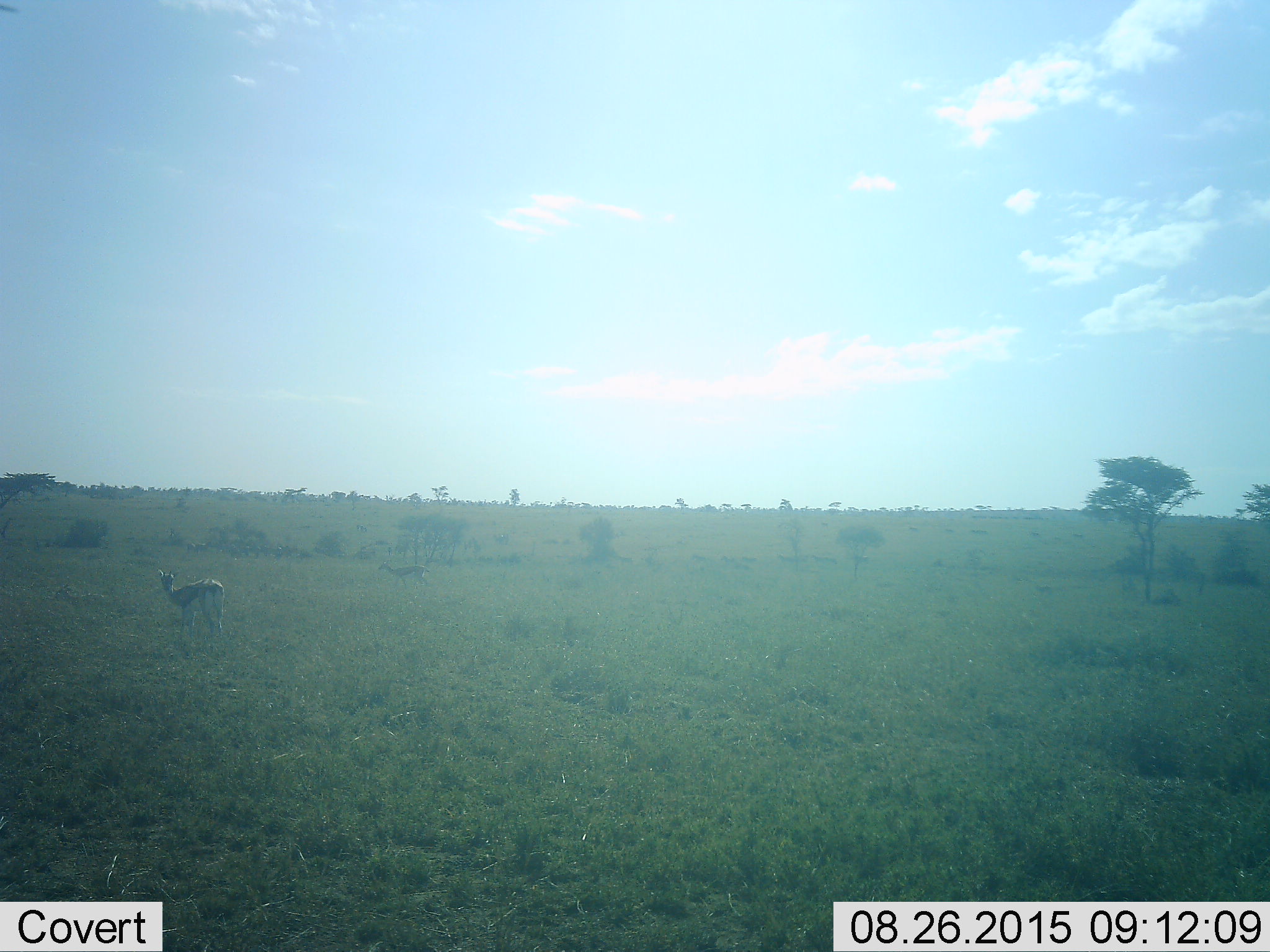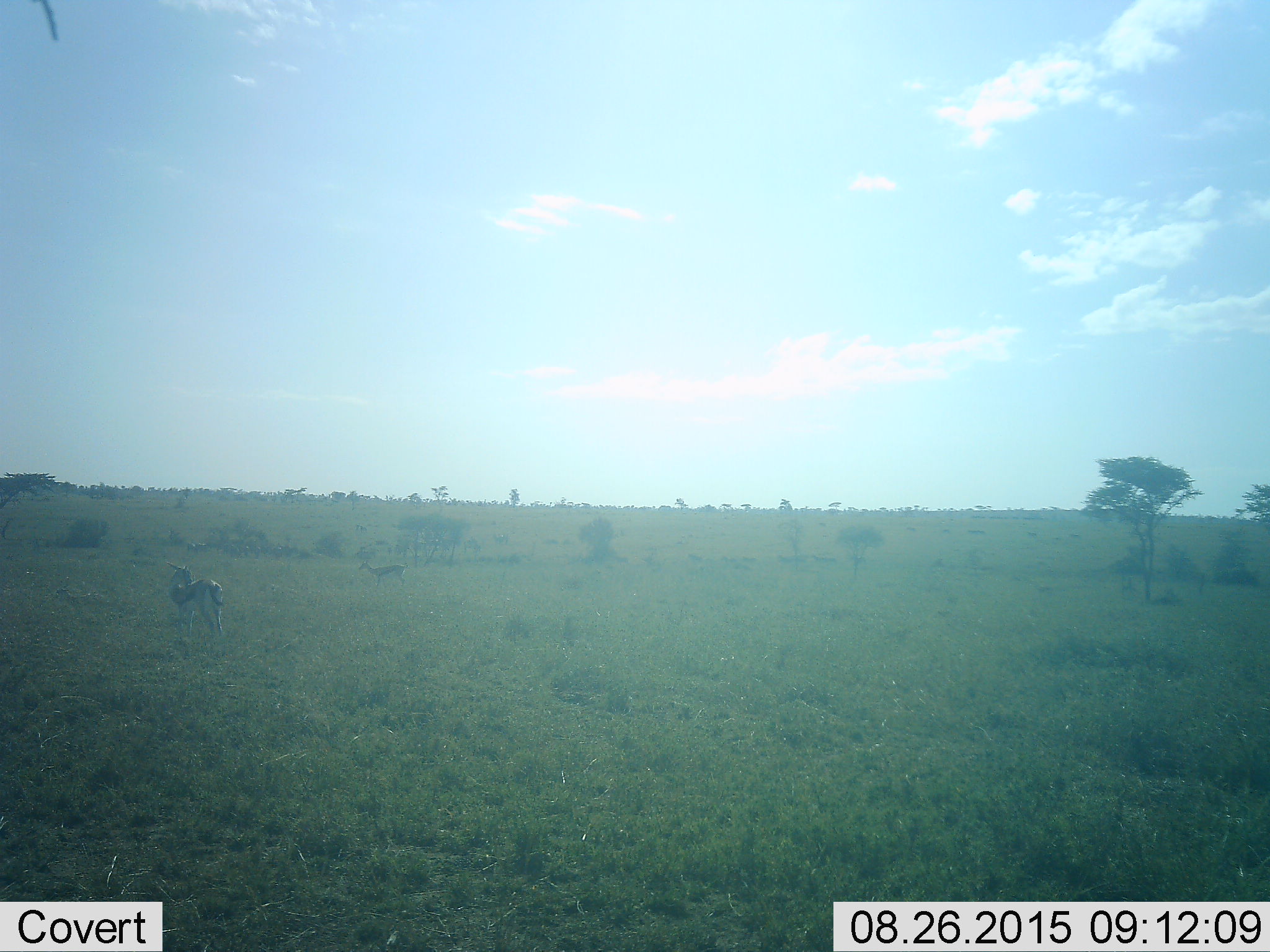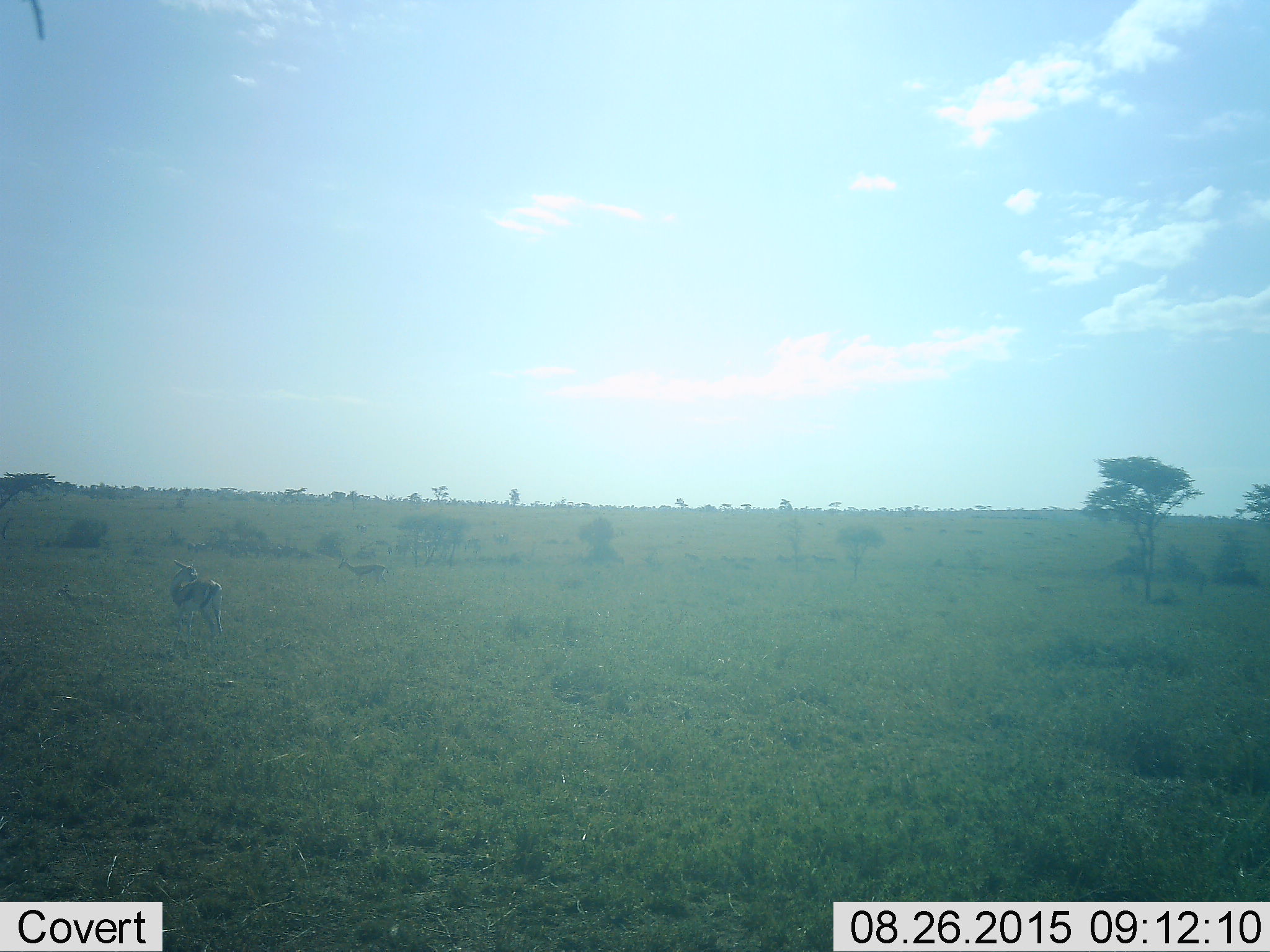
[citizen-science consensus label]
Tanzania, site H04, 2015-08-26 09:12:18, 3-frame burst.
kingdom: Animalia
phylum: Chordata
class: Mammalia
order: Artiodactyla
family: Bovidae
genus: Eudorcas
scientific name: Eudorcas thomsonii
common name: thomson's gazelle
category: gazellethomsons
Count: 2.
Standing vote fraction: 90%.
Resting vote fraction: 0%.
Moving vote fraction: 50%.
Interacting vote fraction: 10%.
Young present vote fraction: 0%.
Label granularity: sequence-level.